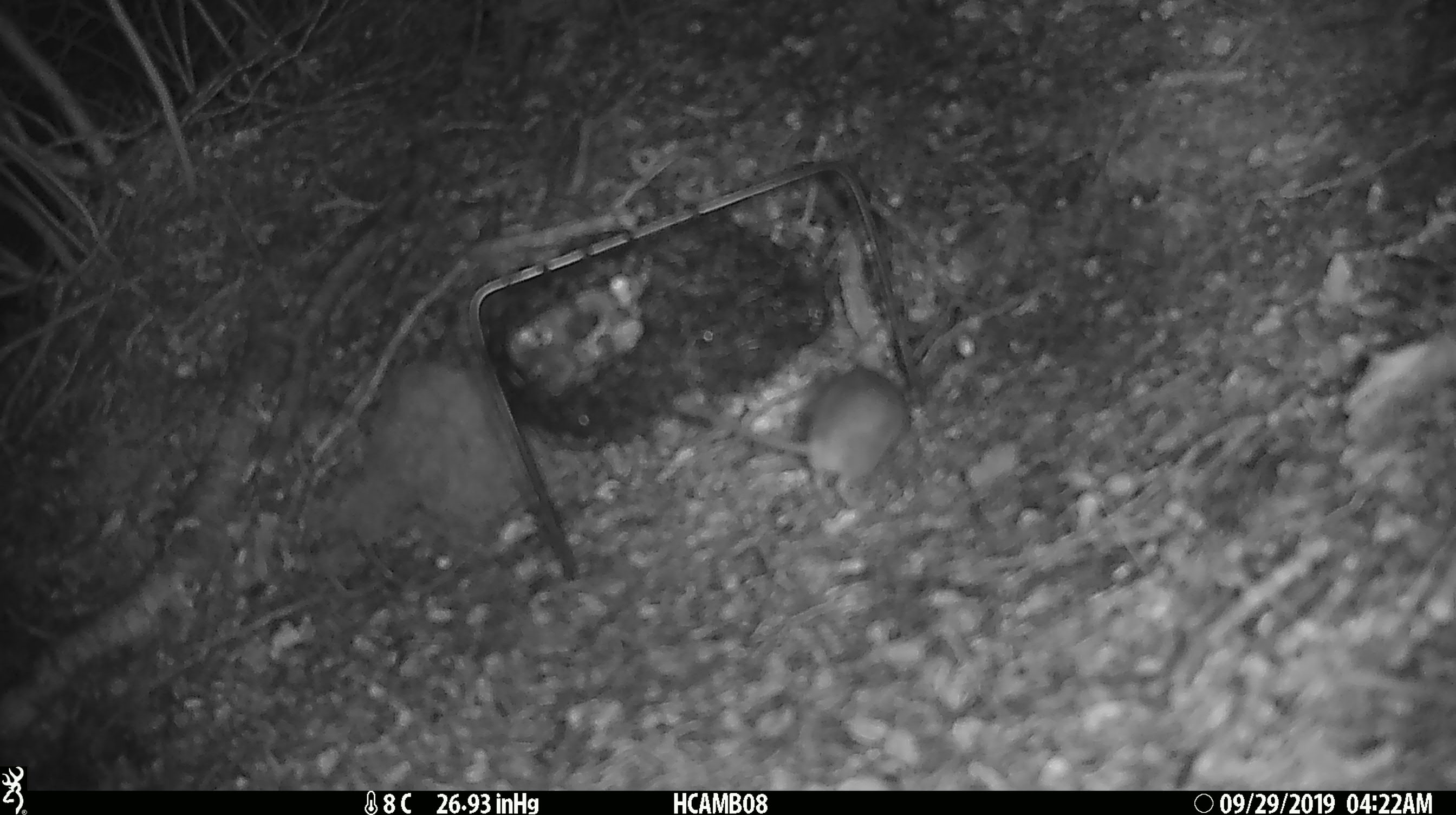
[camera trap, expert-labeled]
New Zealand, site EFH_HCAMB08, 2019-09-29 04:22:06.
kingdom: Animalia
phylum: Chordata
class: Mammalia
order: Rodentia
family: Muridae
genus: Mus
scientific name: Mus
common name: mouse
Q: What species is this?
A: Mouse (Mus).